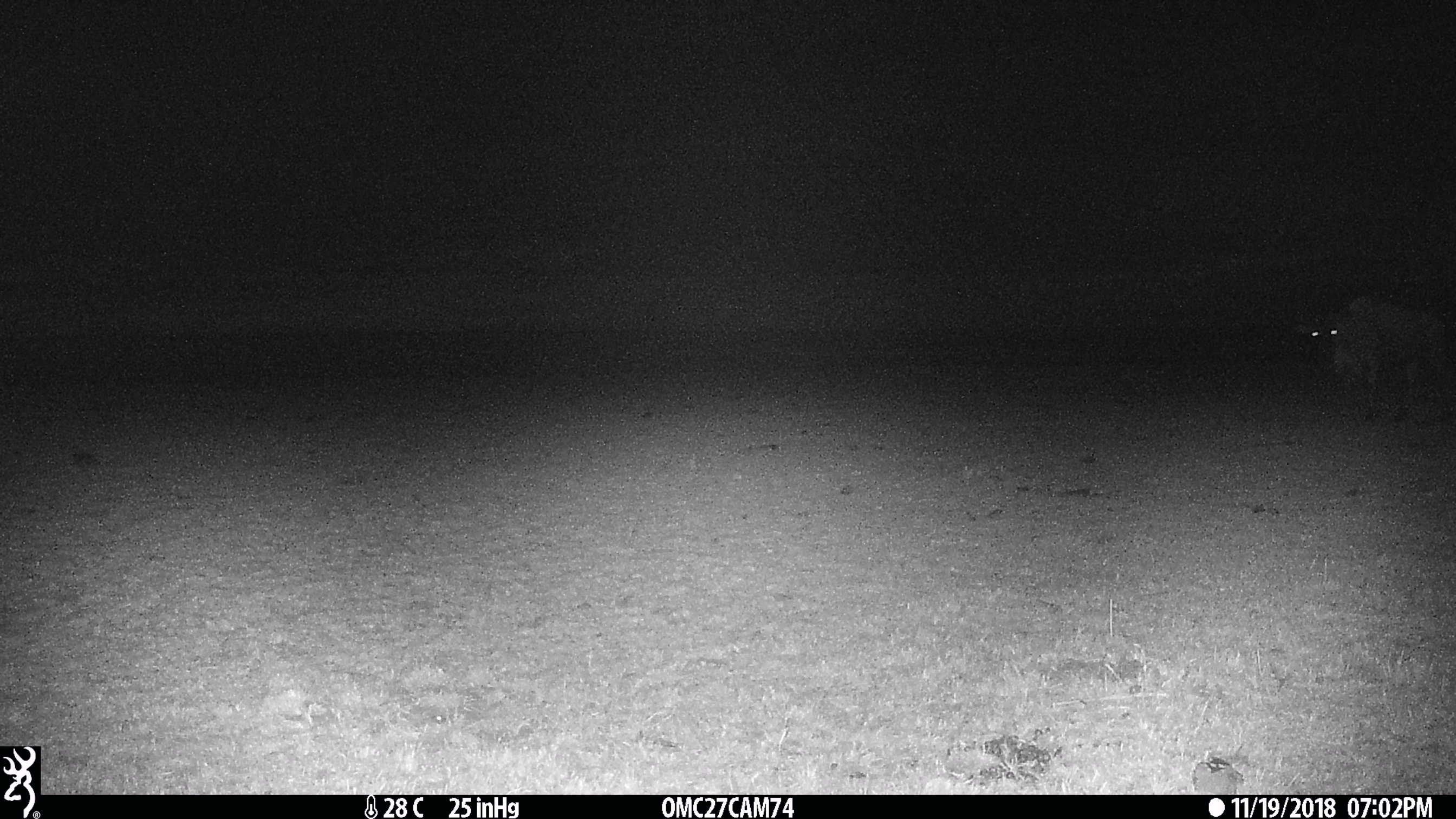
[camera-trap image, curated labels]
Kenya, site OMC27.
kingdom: Animalia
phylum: Chordata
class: Mammalia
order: Artiodactyla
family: Bovidae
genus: Connochaetes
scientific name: Connochaetes taurinus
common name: blue wildebeest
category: wildebeest